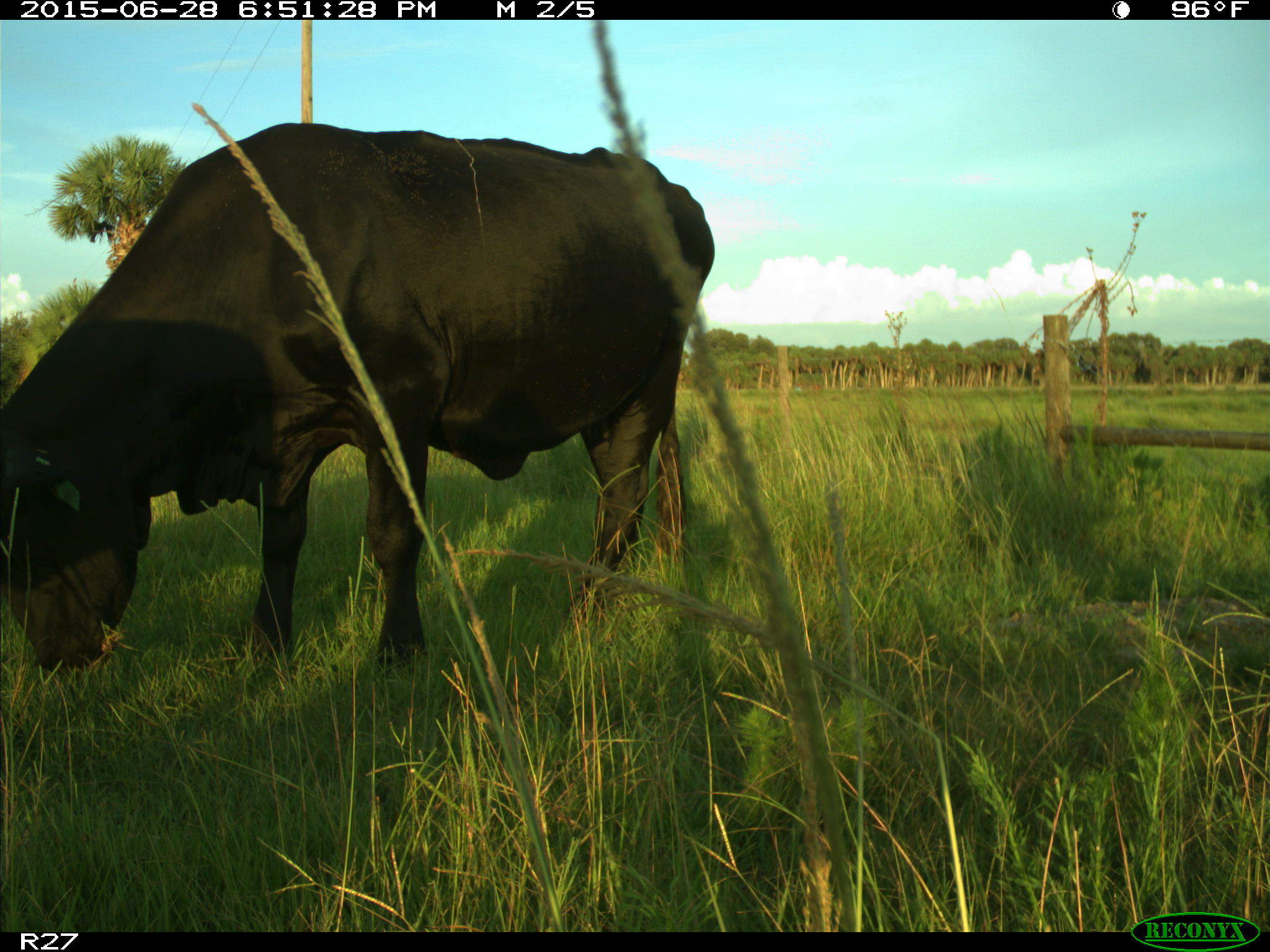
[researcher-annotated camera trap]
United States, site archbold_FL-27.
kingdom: Animalia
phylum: Chordata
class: Mammalia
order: Artiodactyla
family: Bovidae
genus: Bos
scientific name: Bos taurus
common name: domestic cow